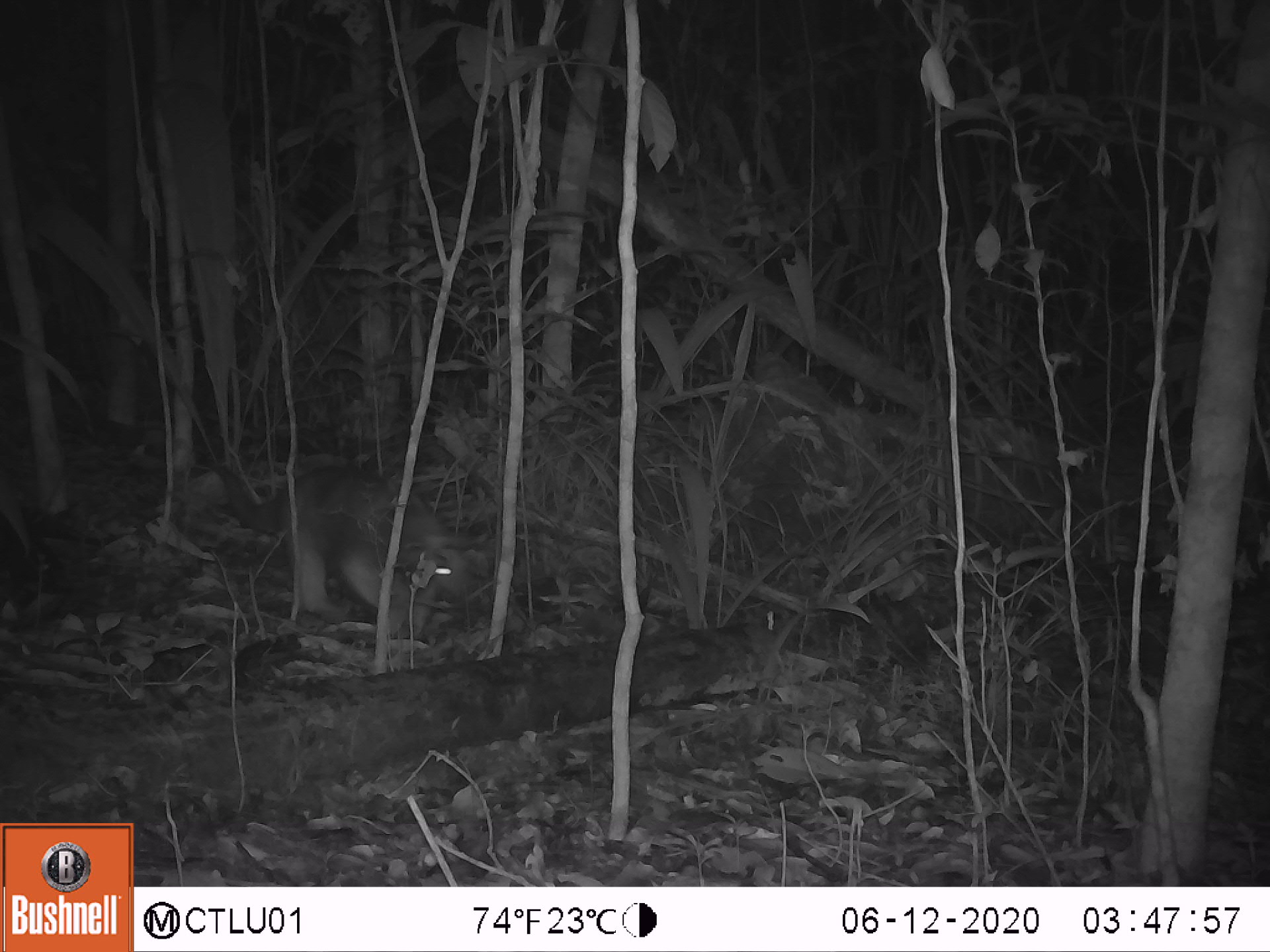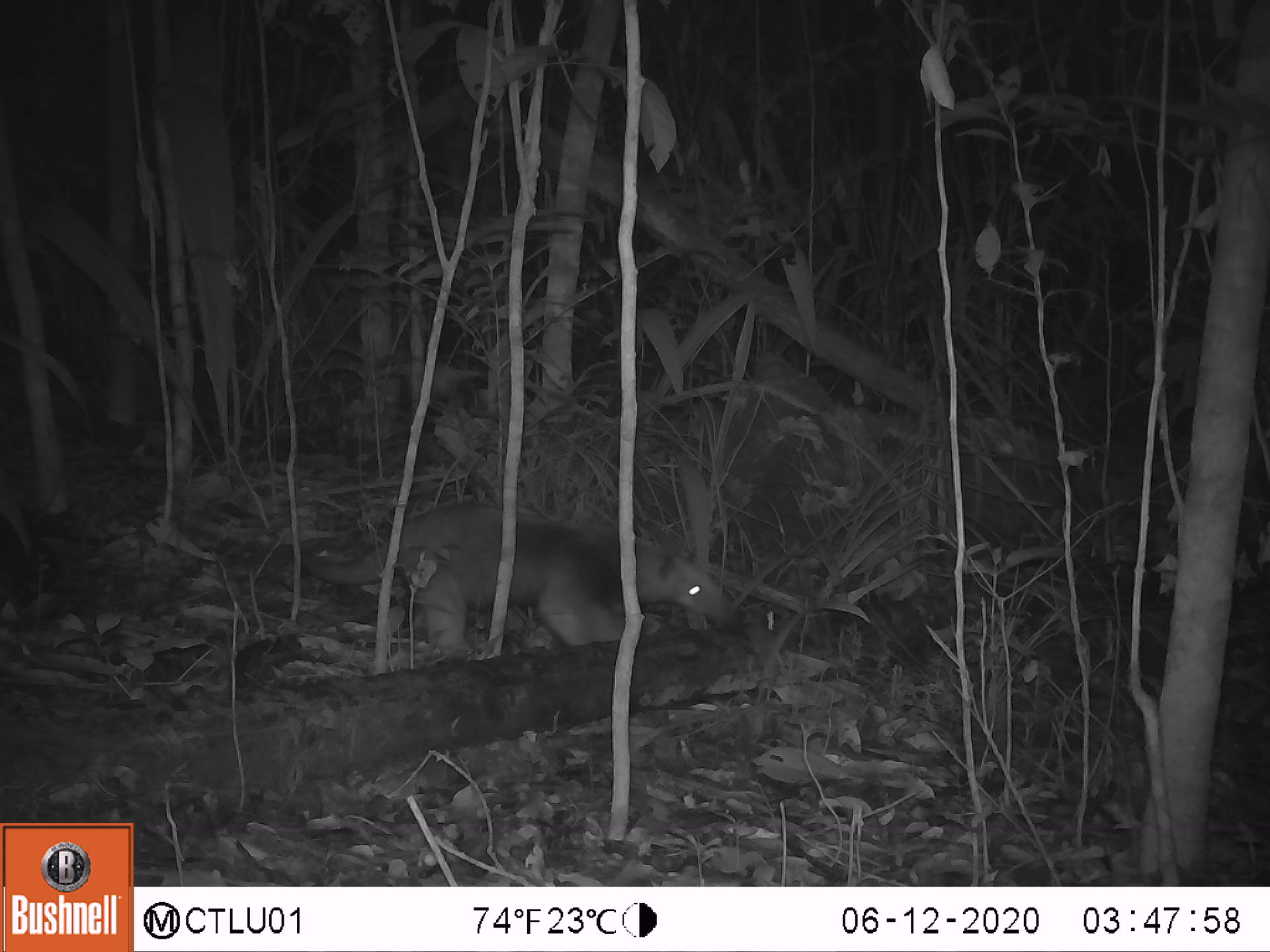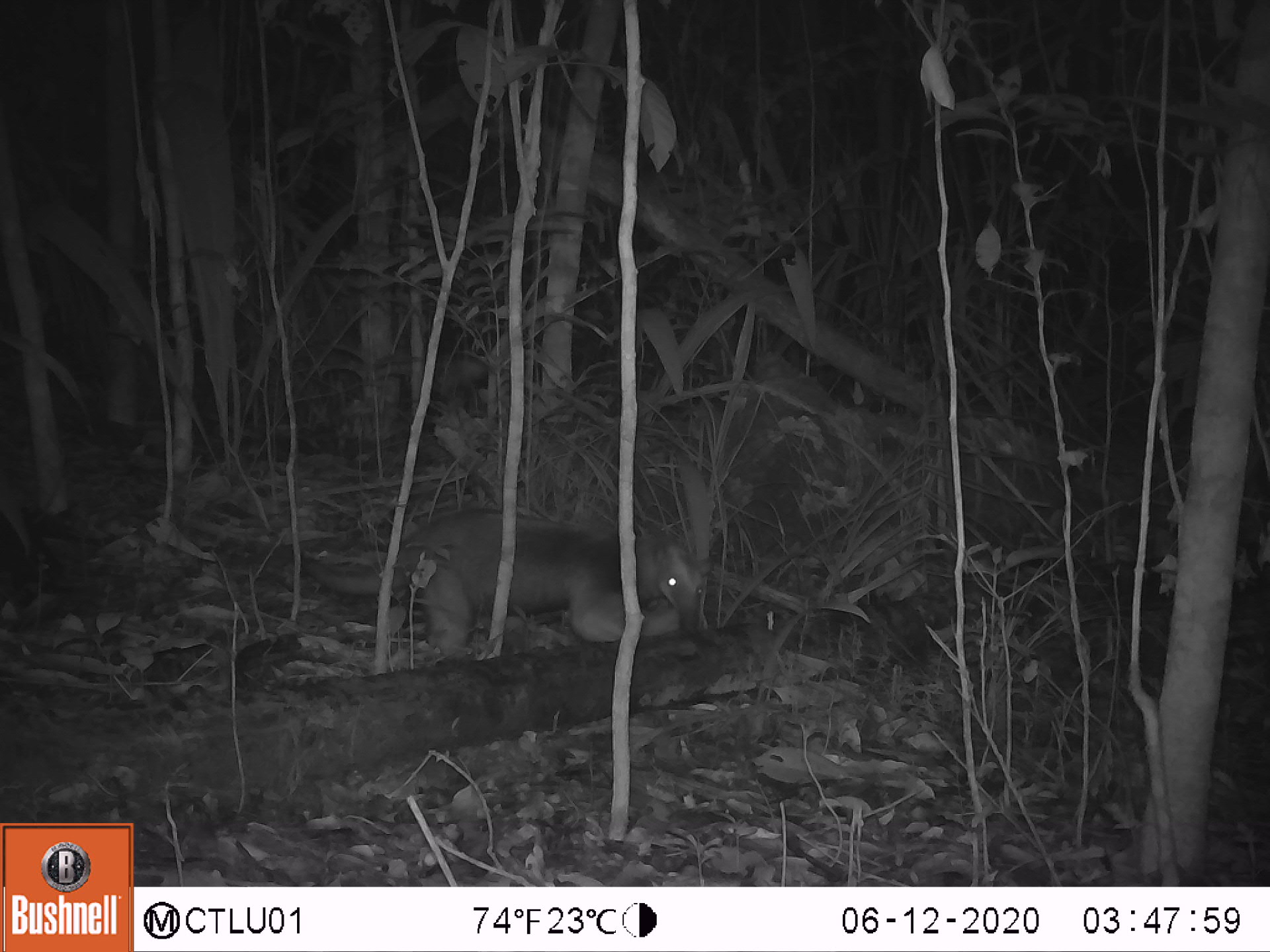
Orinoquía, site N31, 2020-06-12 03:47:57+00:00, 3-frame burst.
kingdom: Animalia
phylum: Chordata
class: Mammalia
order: Pilosa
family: Myrmecophagidae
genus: Tamandua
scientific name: Tamandua tetradactyla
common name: southern tamandua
Southern tamandua (Tamandua tetradactyla).